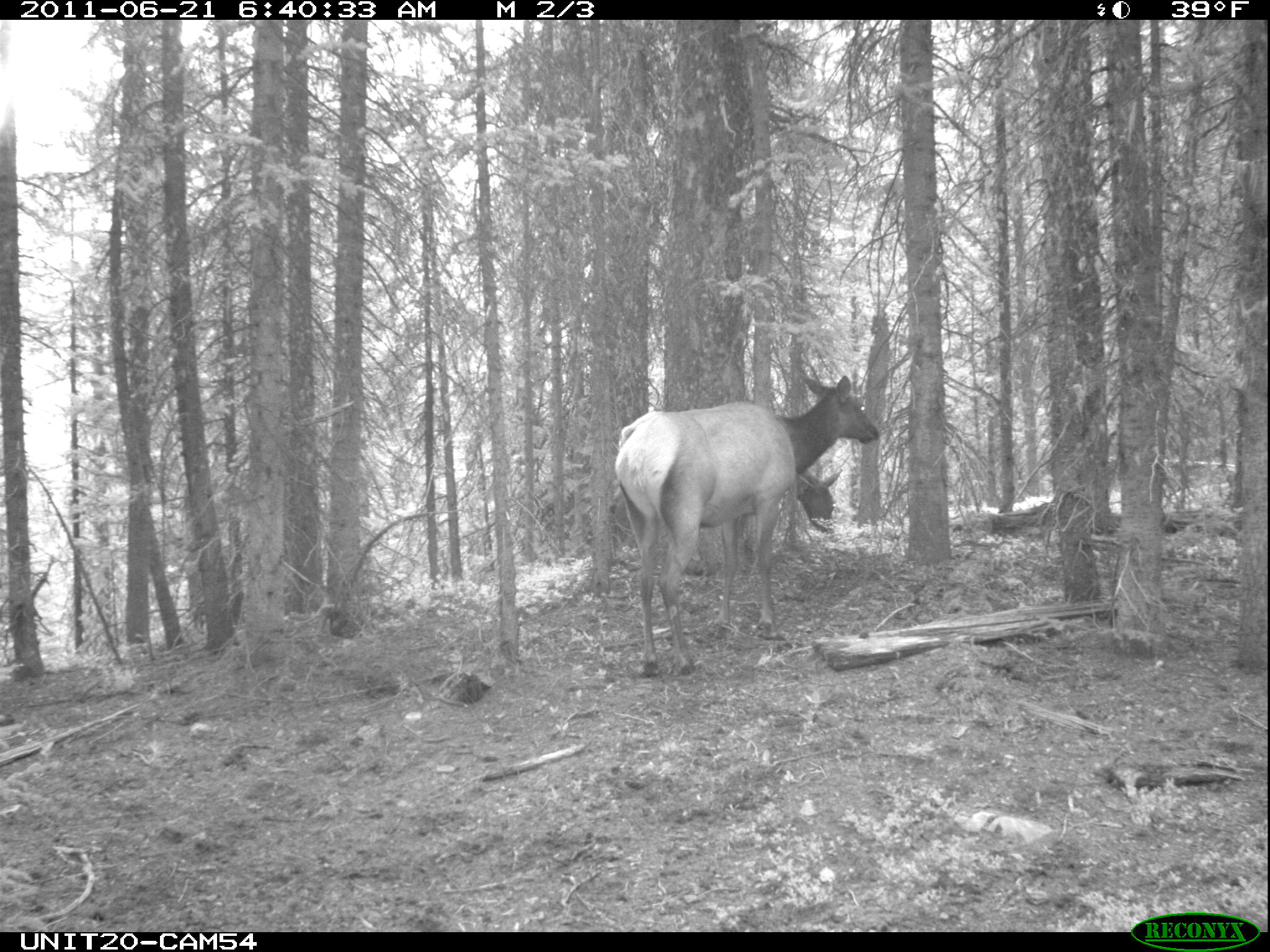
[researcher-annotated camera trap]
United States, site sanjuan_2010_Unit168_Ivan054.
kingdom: Animalia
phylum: Chordata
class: Mammalia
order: Artiodactyla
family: Cervidae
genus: Cervus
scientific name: Cervus elaphus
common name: red deer